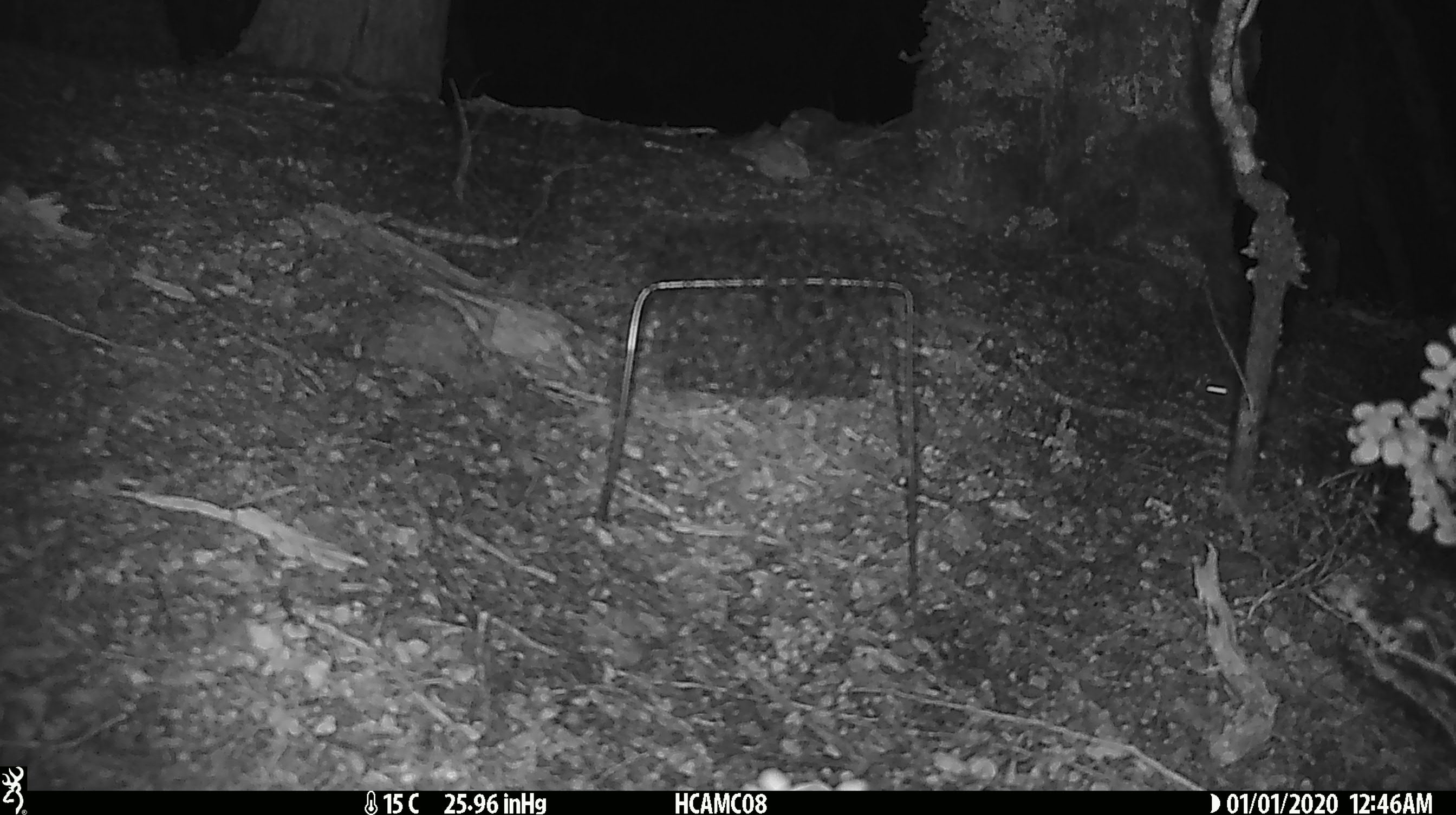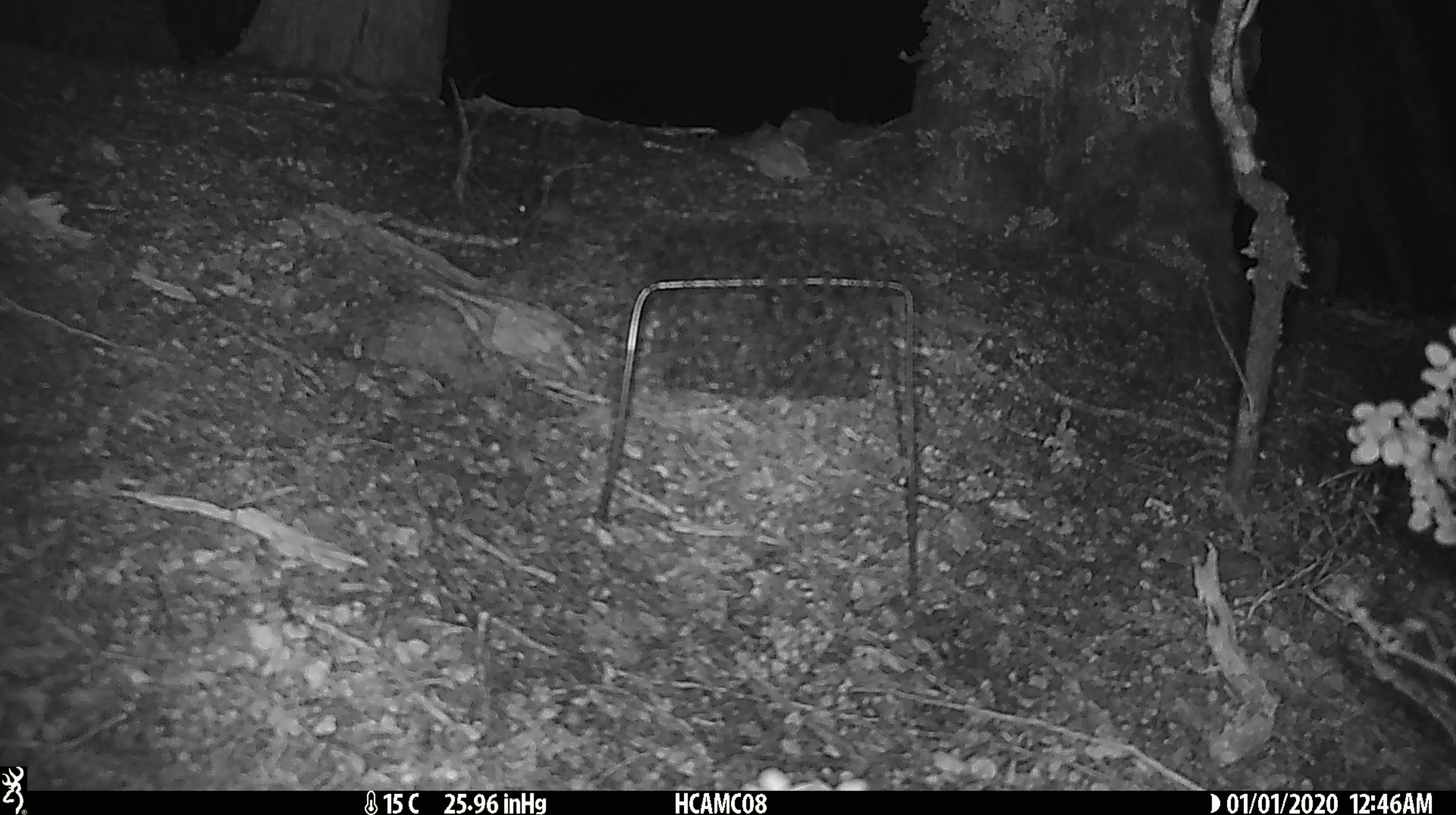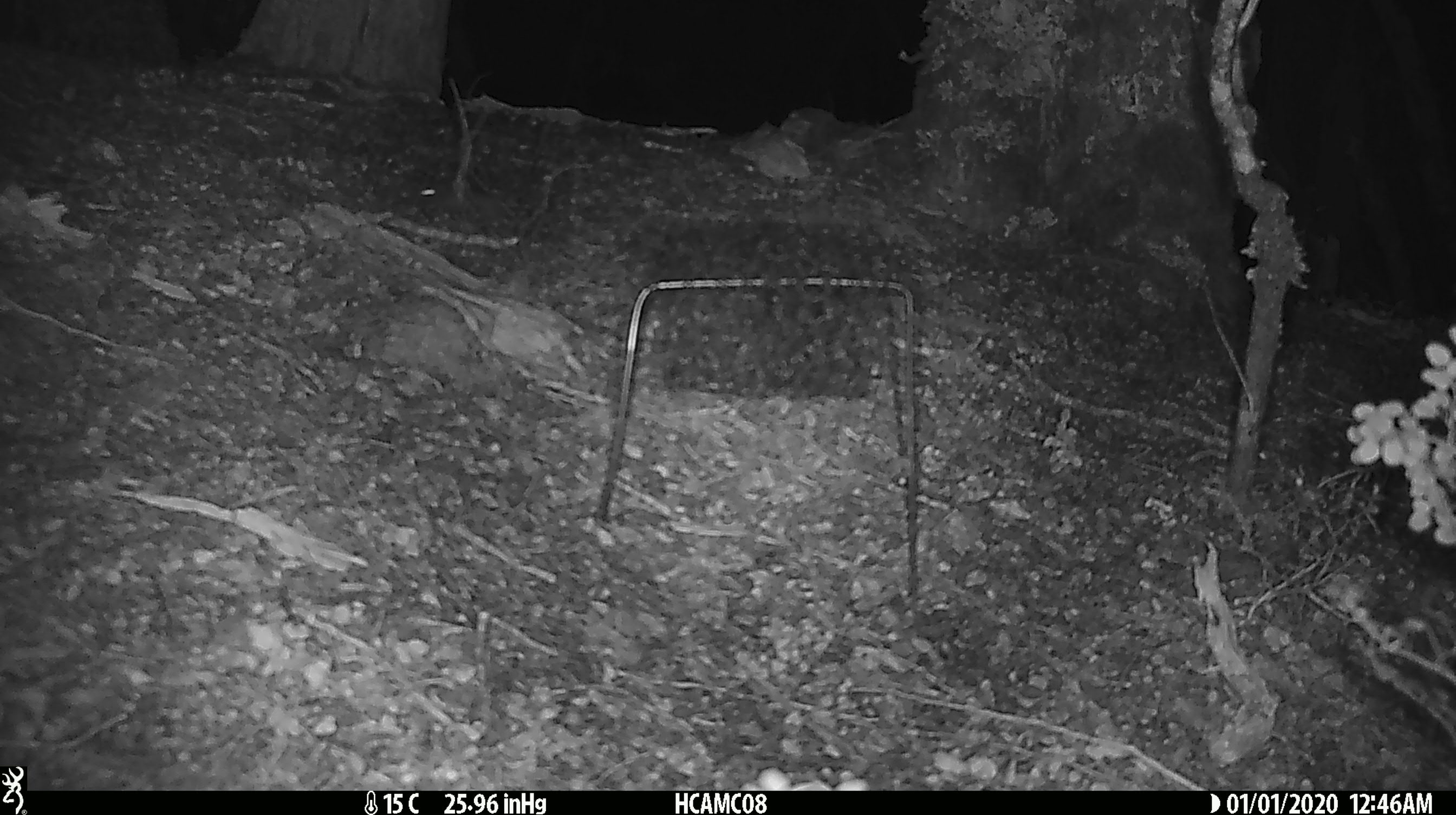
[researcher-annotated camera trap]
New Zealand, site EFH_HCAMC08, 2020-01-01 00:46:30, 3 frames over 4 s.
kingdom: Animalia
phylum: Chordata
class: Mammalia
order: Rodentia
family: Muridae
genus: Mus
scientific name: Mus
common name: mouse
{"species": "mouse (Mus)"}